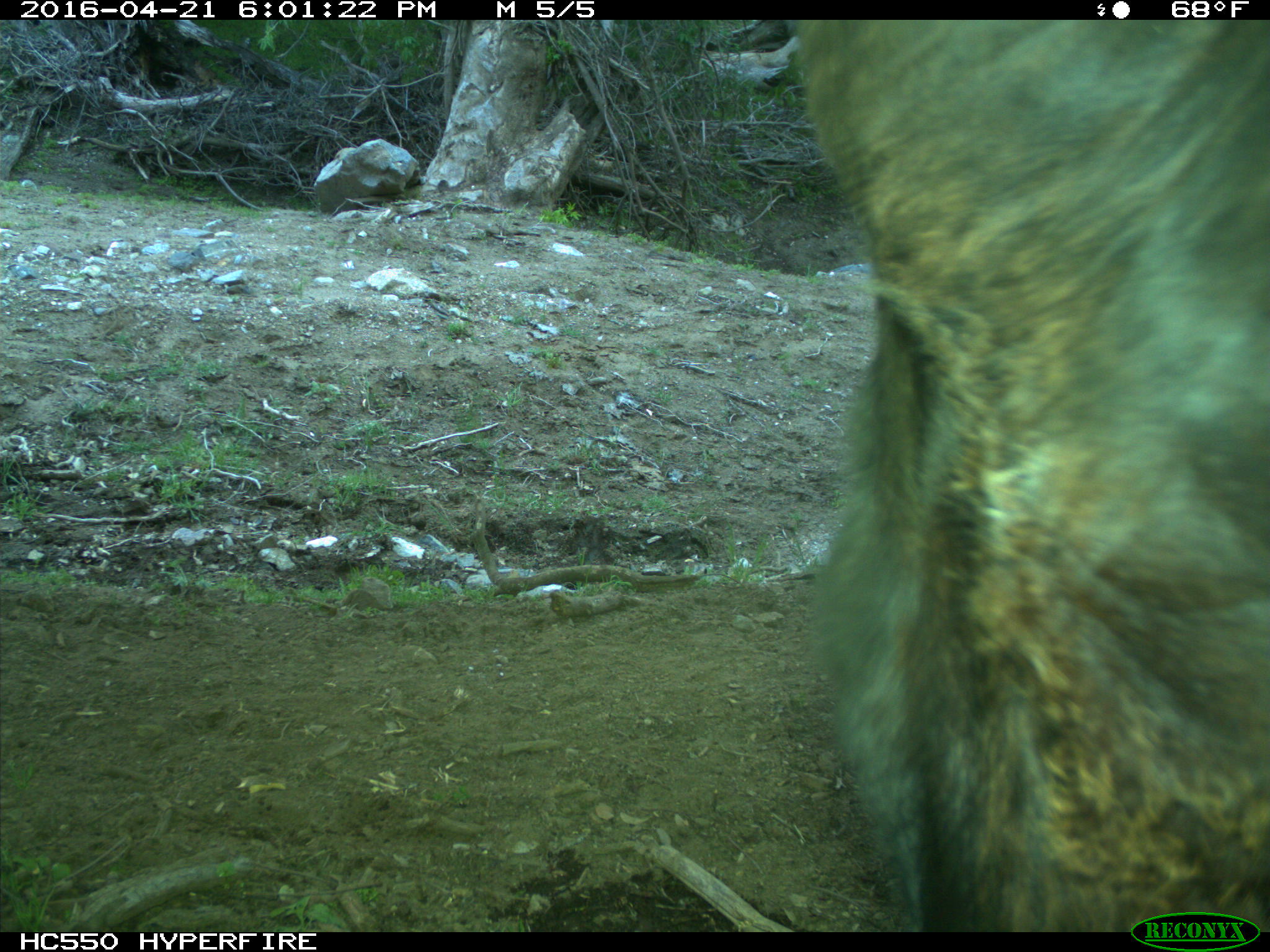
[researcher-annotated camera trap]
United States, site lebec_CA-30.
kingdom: Animalia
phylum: Chordata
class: Mammalia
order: Artiodactyla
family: Bovidae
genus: Bos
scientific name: Bos taurus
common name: domestic cow